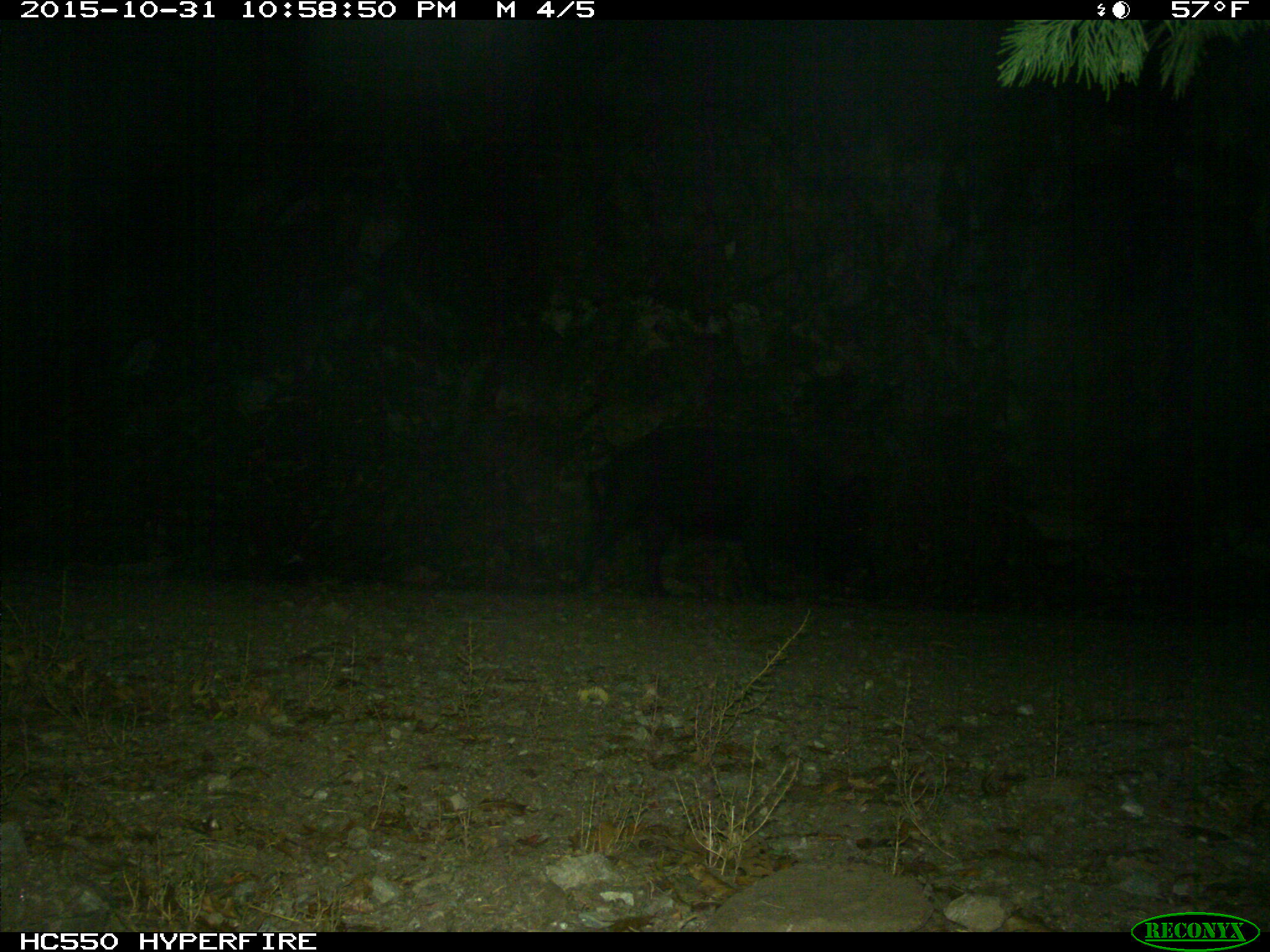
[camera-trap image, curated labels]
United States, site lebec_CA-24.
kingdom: Animalia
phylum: Chordata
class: Mammalia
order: Artiodactyla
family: Suidae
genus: Sus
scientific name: Sus scrofa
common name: wild boar